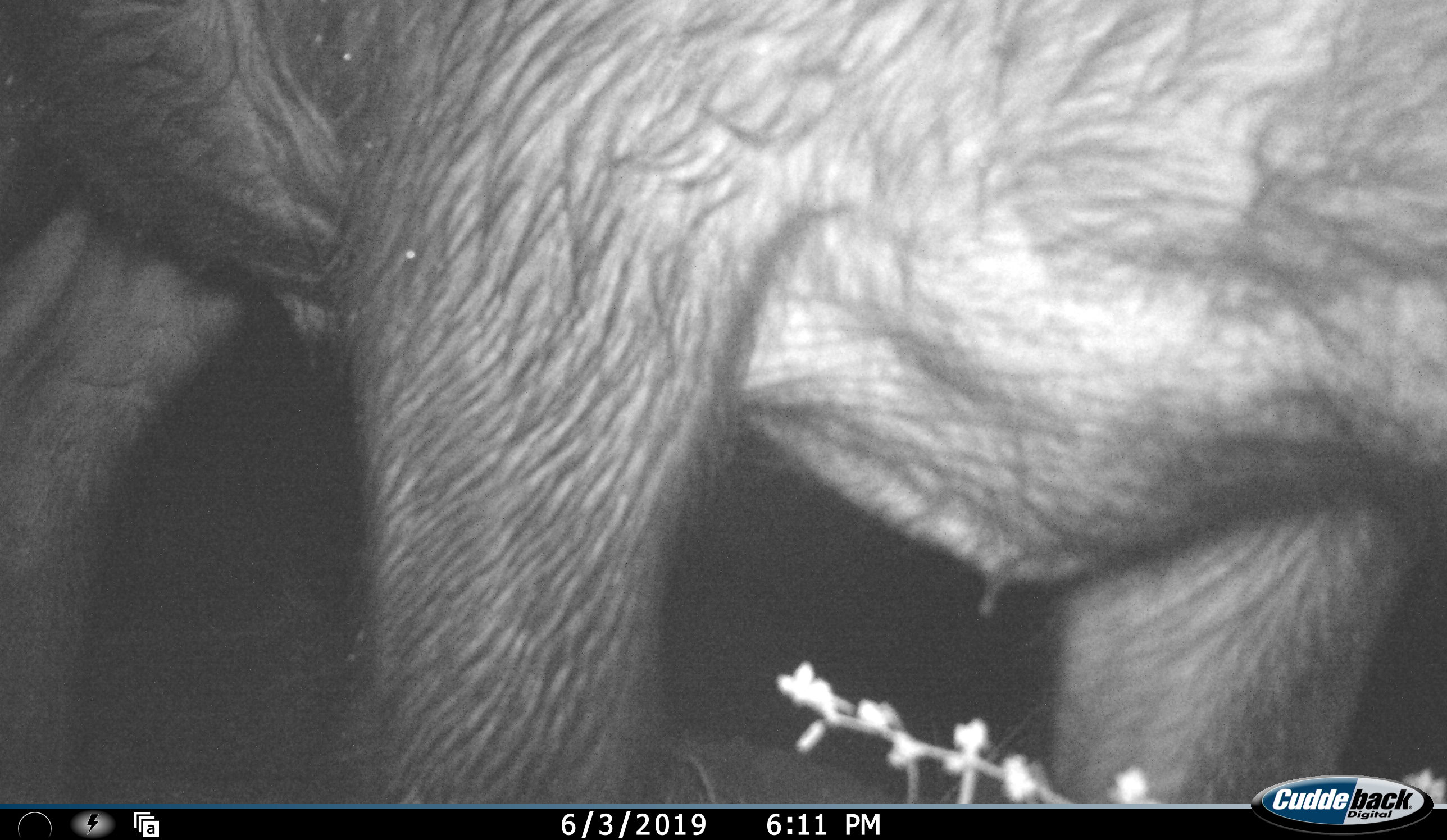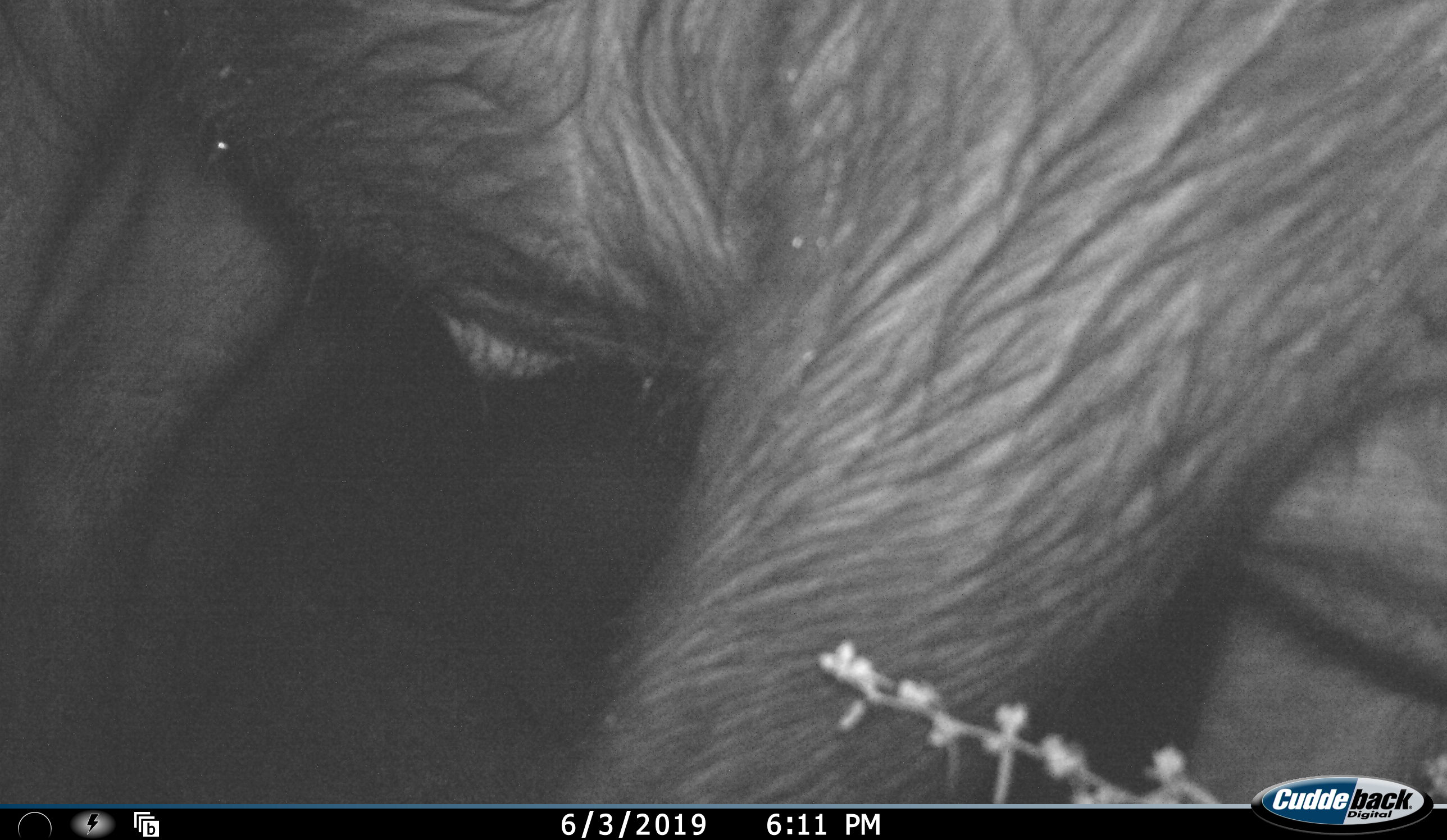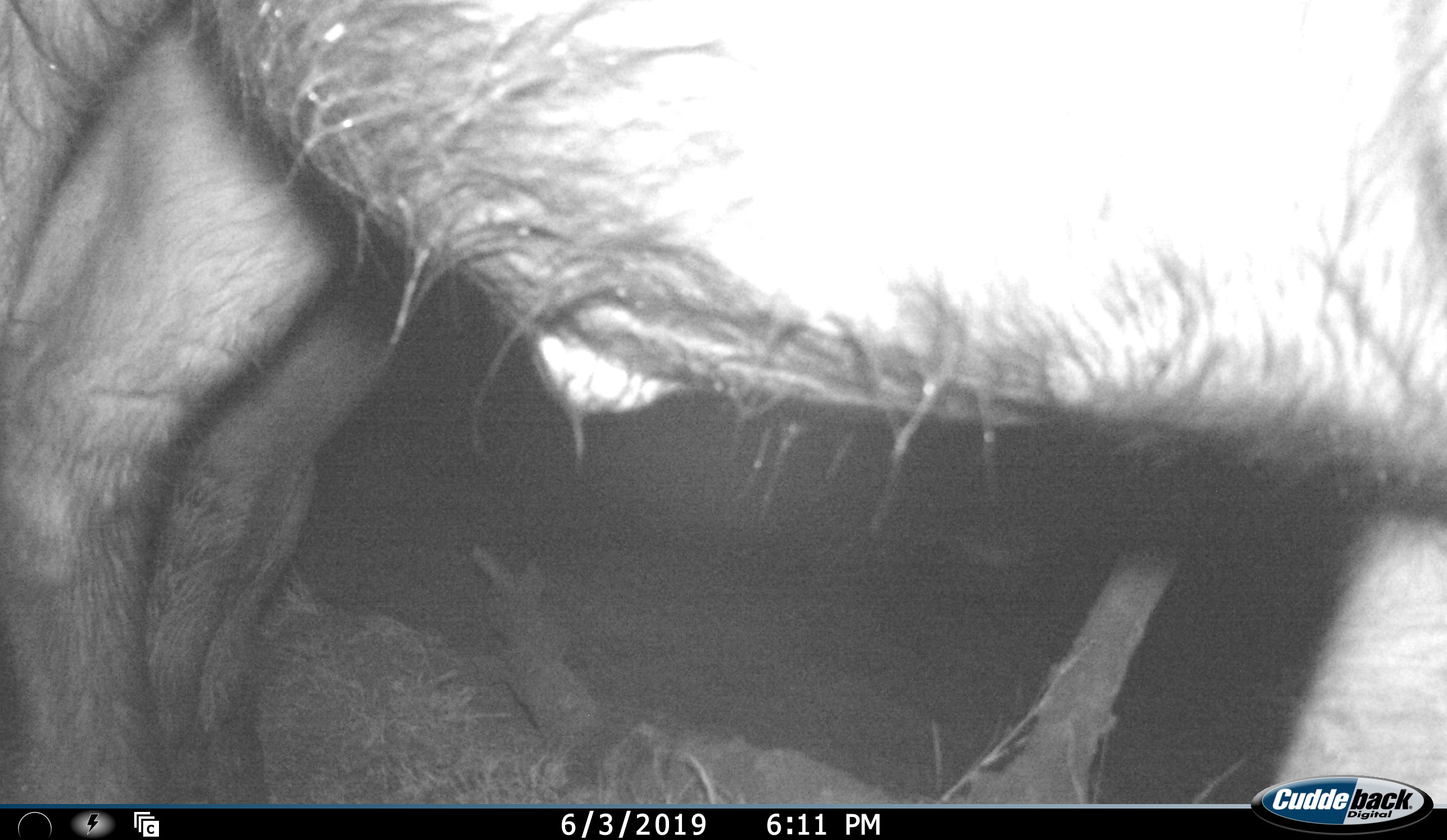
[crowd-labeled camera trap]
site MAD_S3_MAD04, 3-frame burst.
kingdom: Animalia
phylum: Chordata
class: Mammalia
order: Artiodactyla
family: Bovidae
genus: Syncerus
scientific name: Syncerus caffer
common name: african buffalo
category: buffalo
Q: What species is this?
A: Buffalo (african buffalo) (Syncerus caffer).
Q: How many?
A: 1.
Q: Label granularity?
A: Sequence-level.